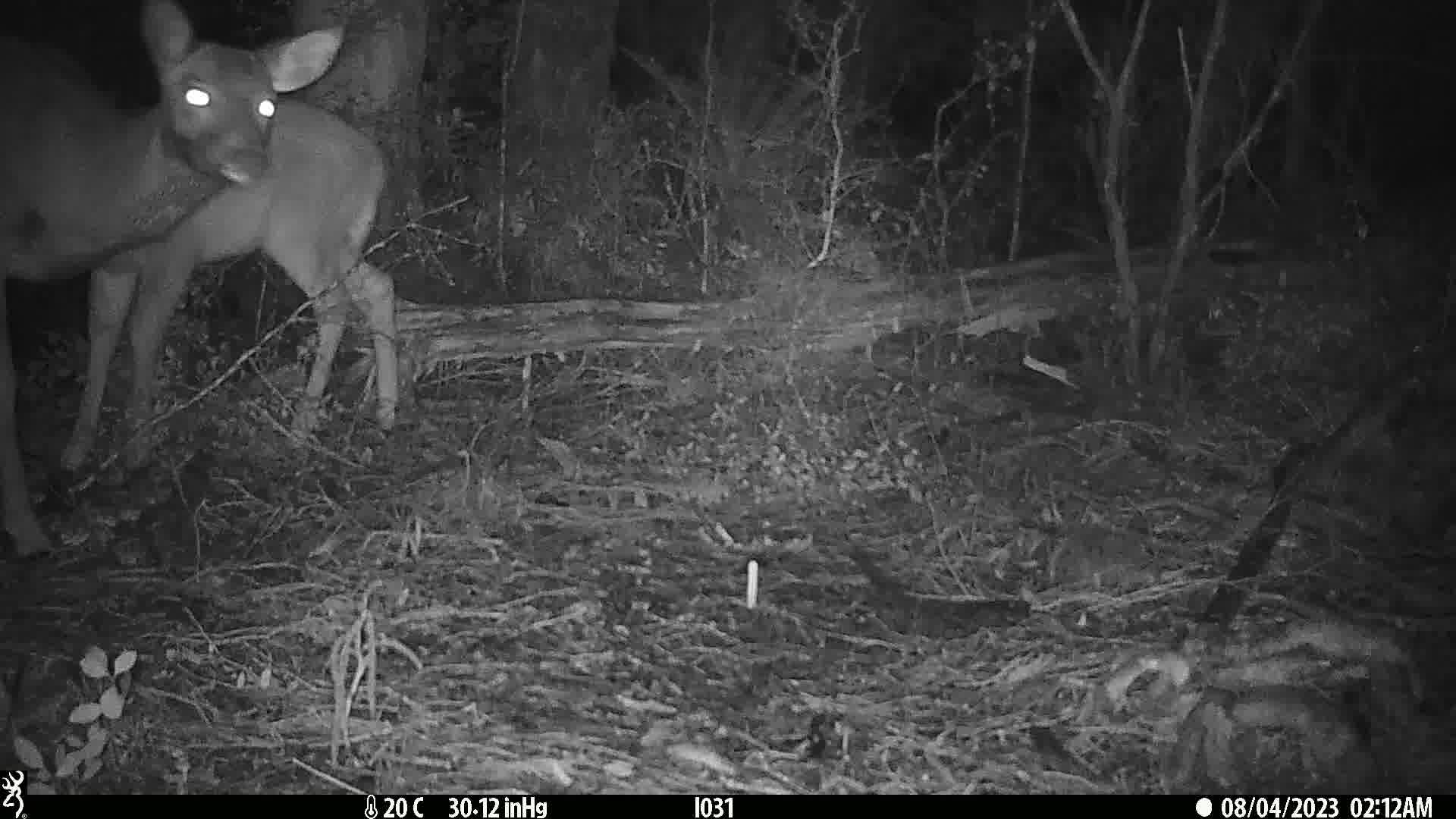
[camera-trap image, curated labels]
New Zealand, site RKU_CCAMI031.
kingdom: Animalia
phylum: Chordata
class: Mammalia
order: Artiodactyla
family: Cervidae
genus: Odocoileus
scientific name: Odocoileus virginianus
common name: white-tailed deer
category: white tailed deer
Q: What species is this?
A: White tailed deer (white-tailed deer) (Odocoileus virginianus).